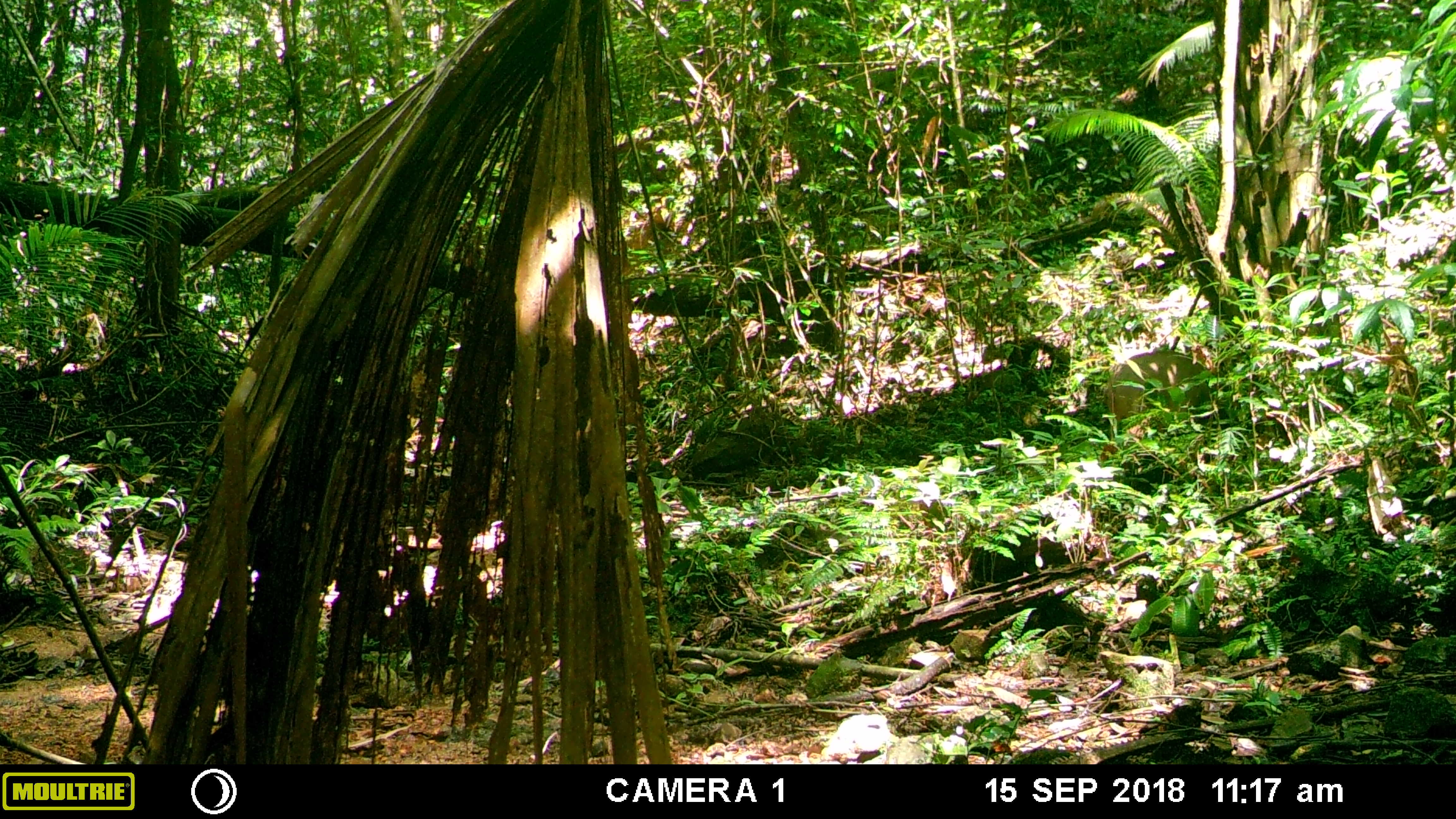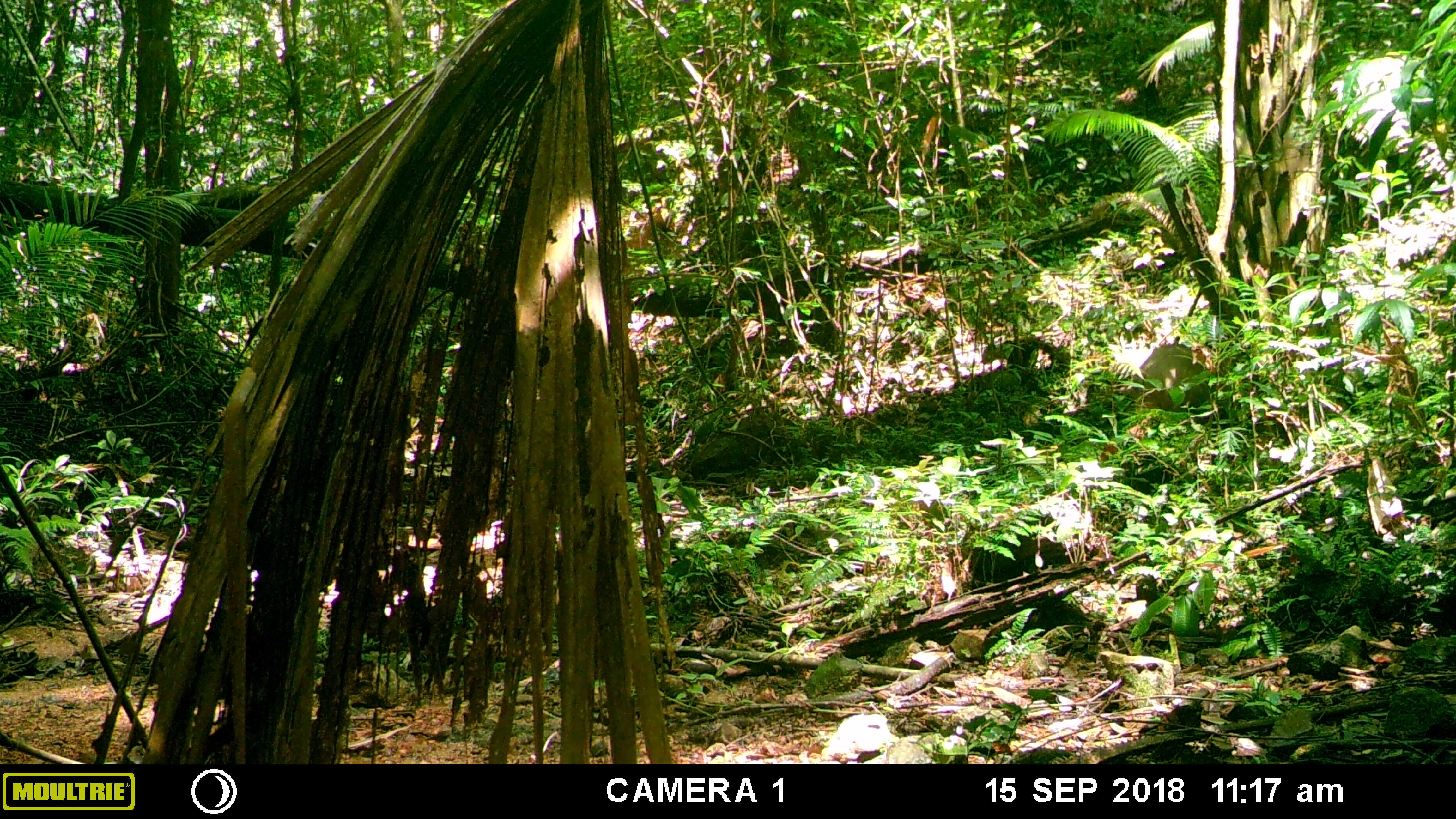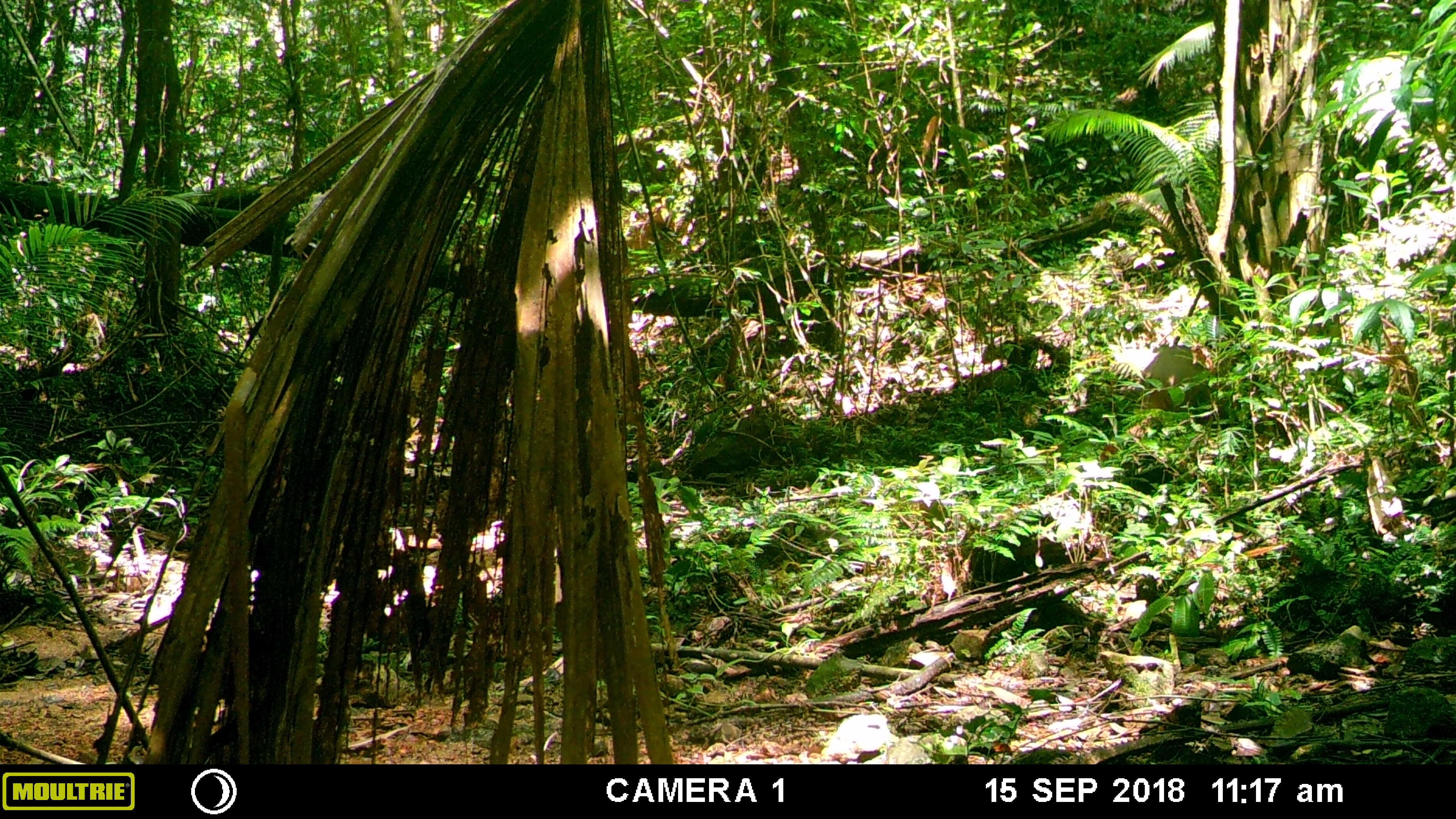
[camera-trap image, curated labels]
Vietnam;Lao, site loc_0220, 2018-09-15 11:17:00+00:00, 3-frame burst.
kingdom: Animalia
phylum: Chordata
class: Mammalia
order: Artiodactyla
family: Suidae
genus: Sus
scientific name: Sus scrofa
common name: eurasian wild pig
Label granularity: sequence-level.